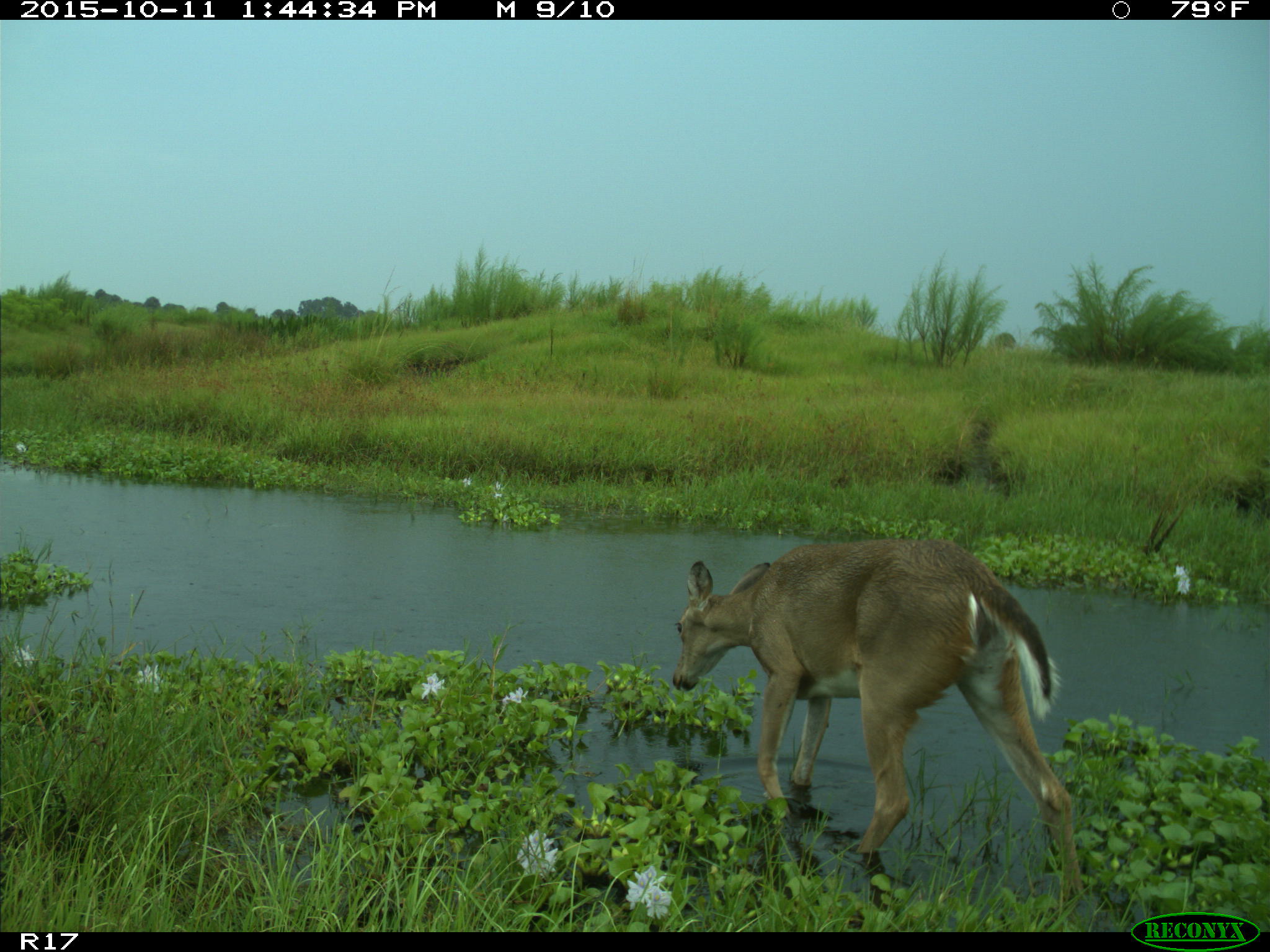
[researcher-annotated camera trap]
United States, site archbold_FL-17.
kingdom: Animalia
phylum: Chordata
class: Mammalia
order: Artiodactyla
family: Cervidae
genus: Odocoileus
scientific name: Odocoileus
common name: deer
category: unidentified deer